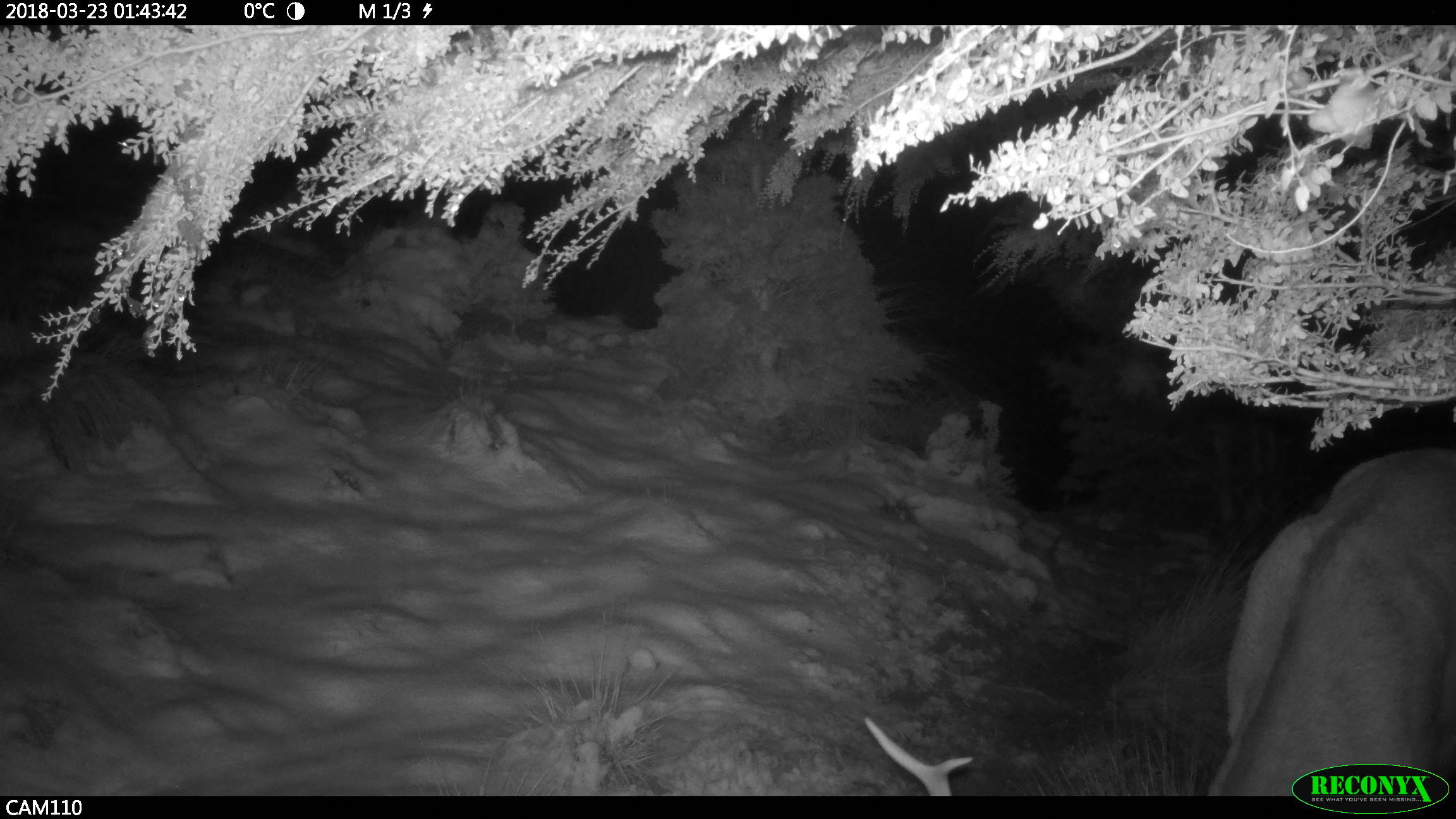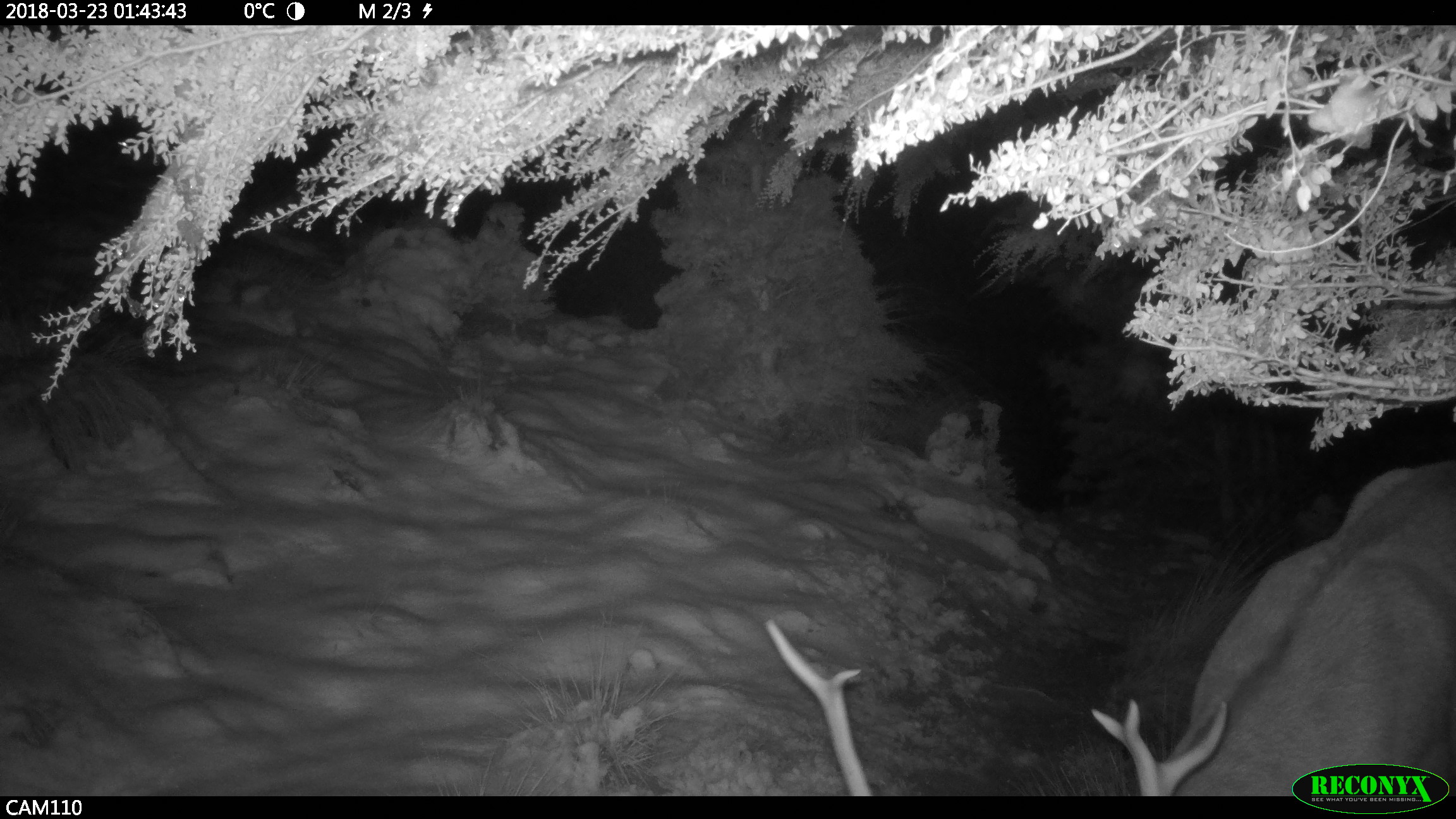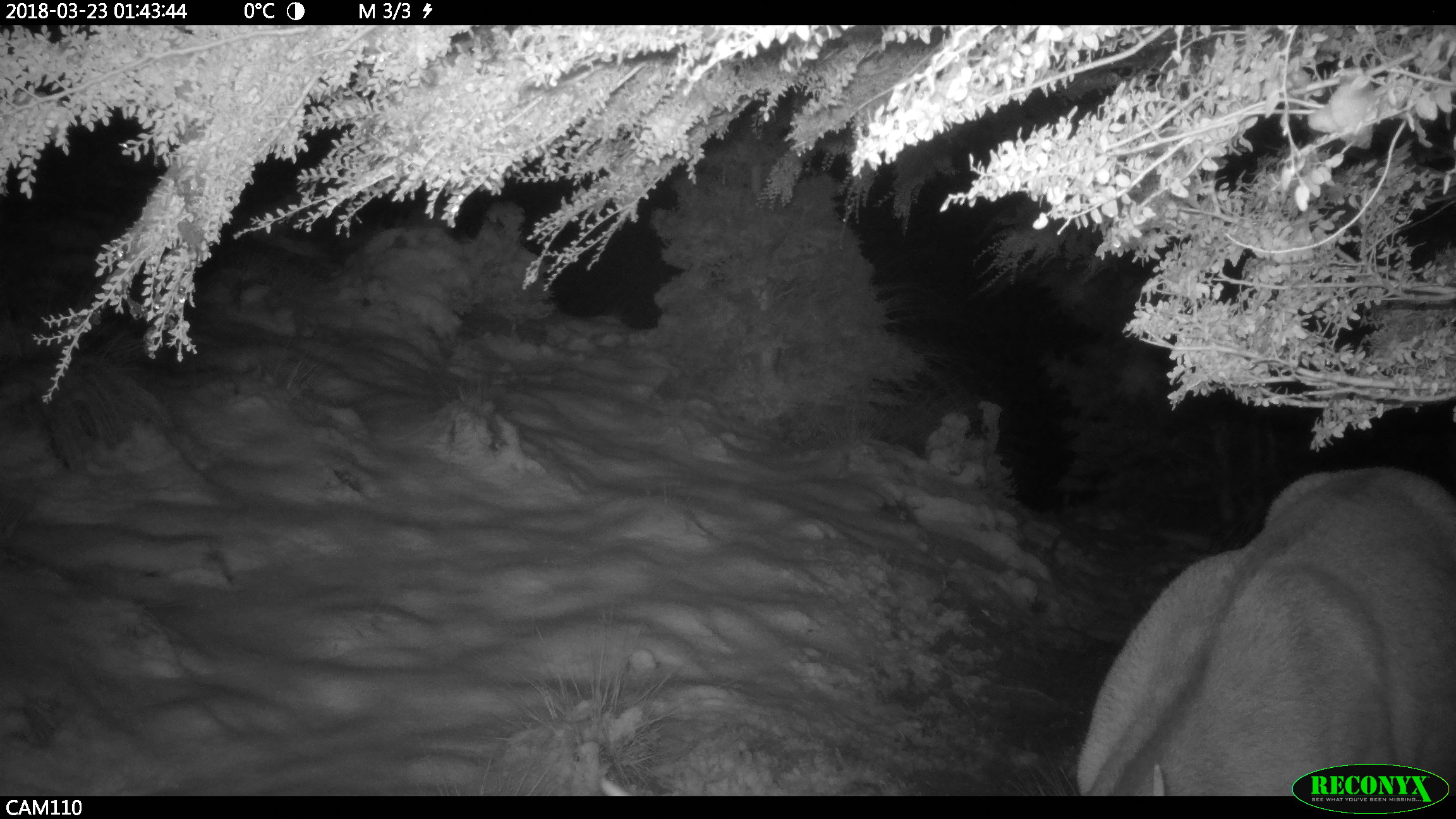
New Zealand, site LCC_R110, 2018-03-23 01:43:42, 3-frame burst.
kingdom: Animalia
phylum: Chordata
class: Mammalia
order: Artiodactyla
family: Cervidae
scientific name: Cervidae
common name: deer